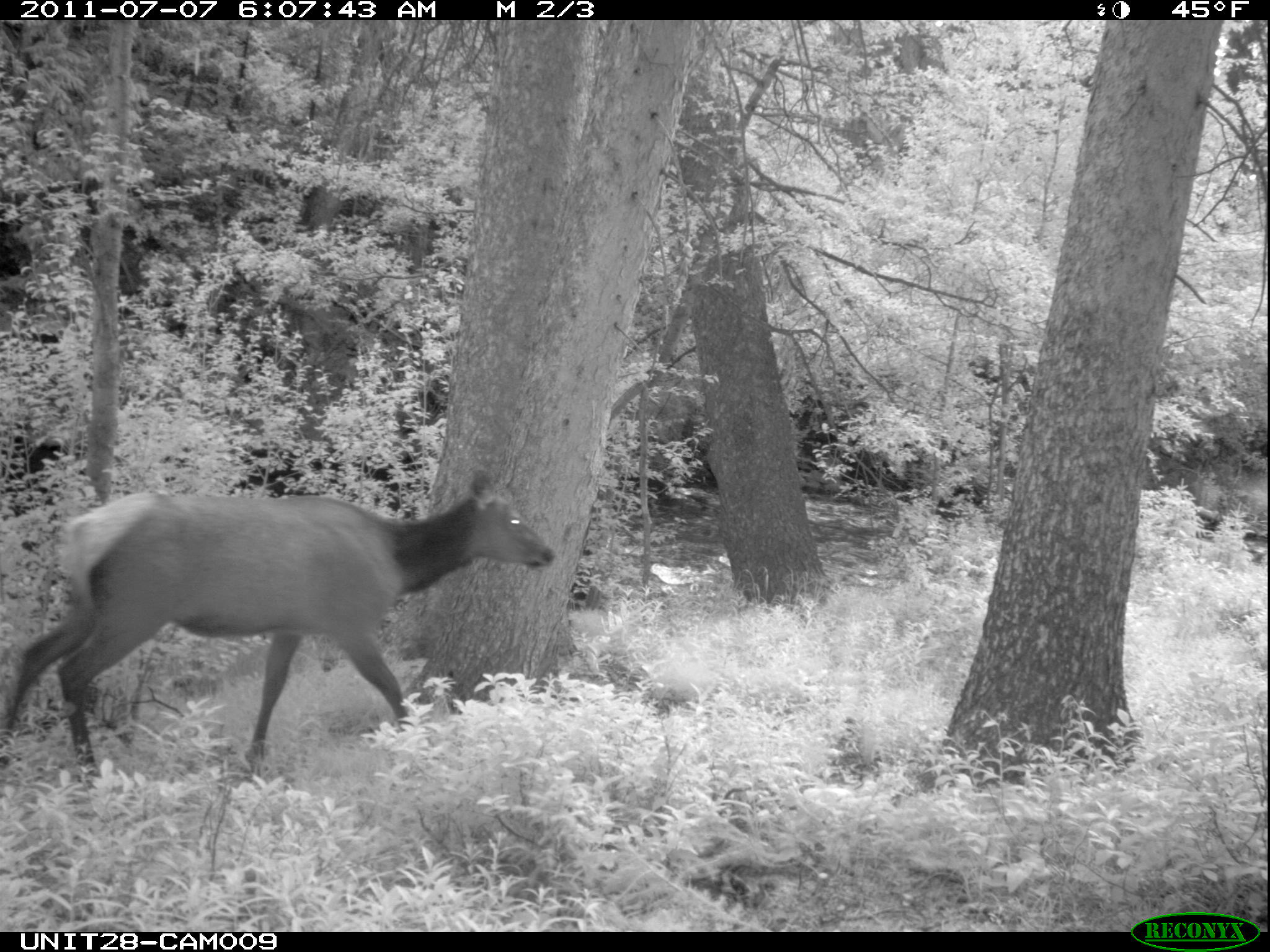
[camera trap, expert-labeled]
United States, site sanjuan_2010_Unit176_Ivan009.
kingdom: Animalia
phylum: Chordata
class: Mammalia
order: Artiodactyla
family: Cervidae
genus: Cervus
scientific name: Cervus elaphus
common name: red deer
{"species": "Cervus elaphus (red deer)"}